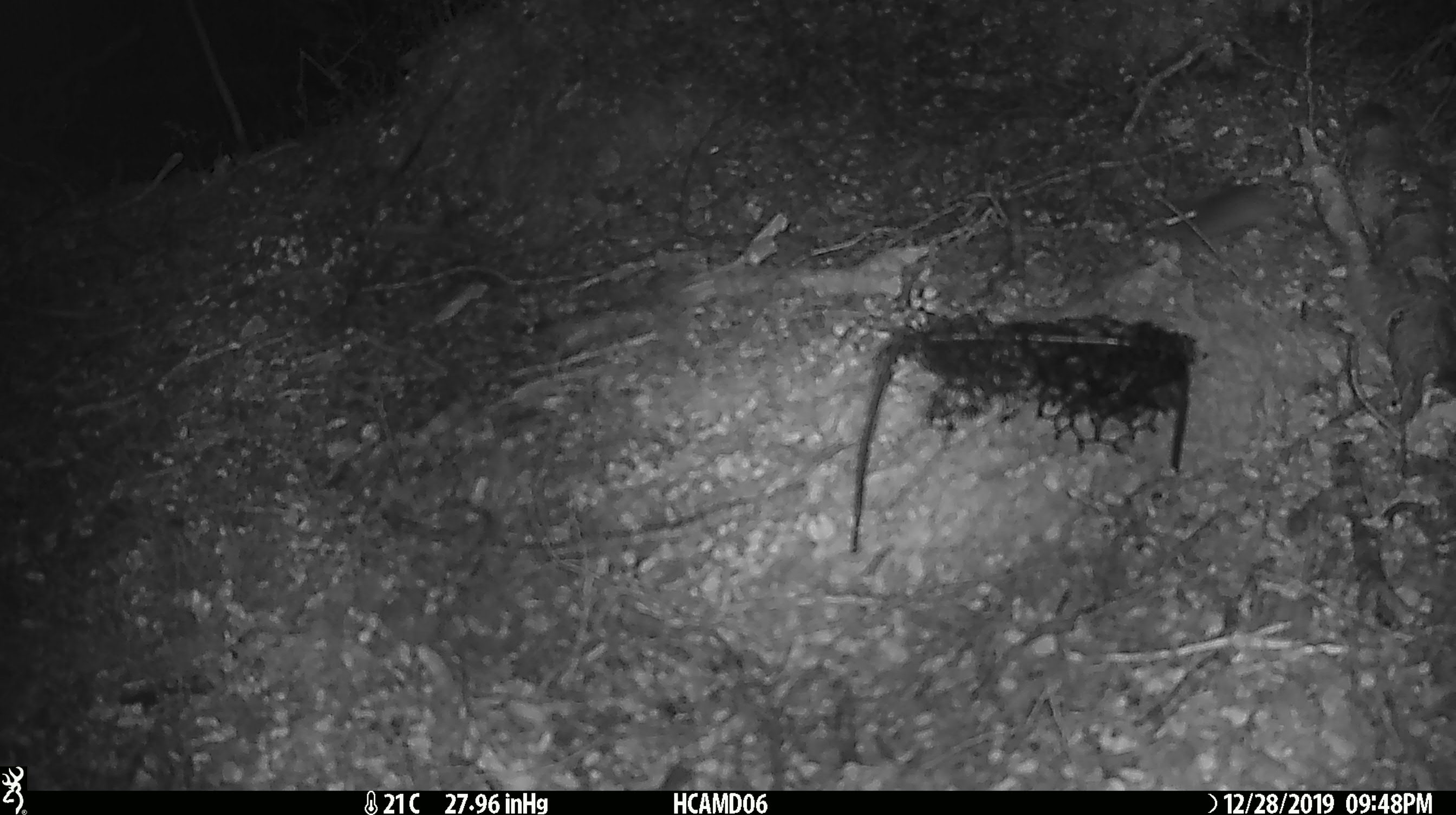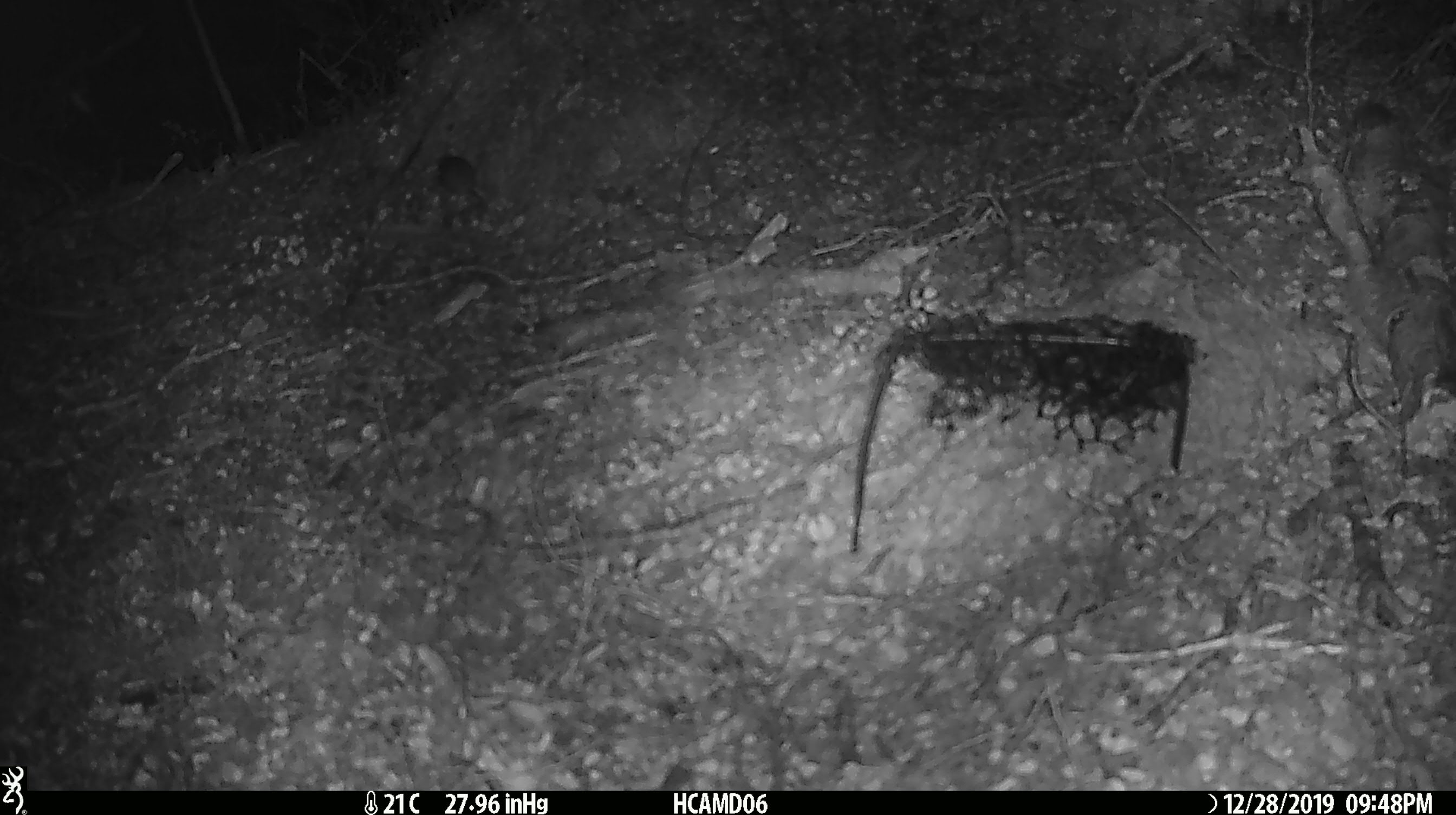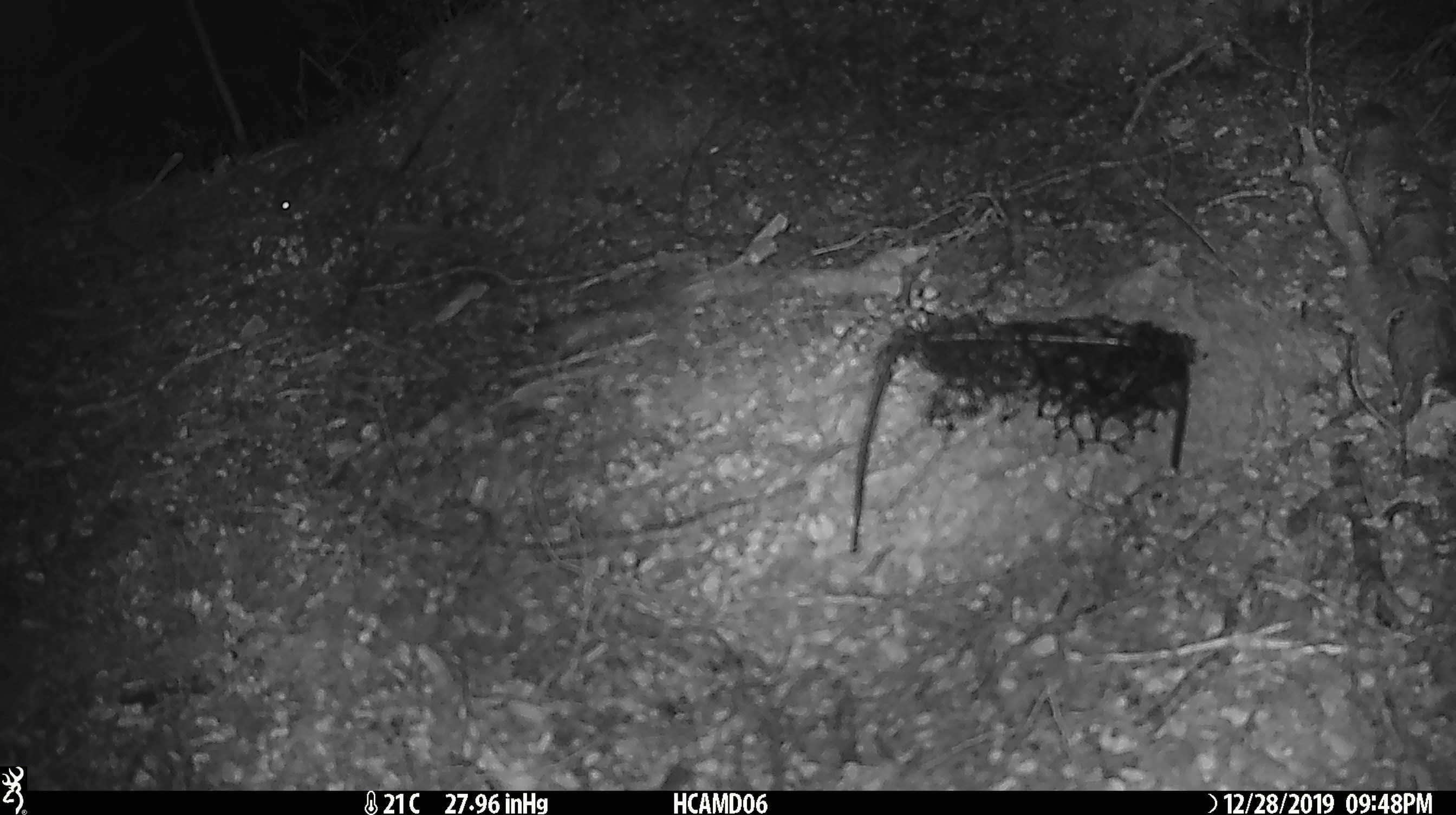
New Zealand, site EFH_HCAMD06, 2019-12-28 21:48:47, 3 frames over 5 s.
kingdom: Animalia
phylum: Chordata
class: Mammalia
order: Rodentia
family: Muridae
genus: Mus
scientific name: Mus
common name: mouse